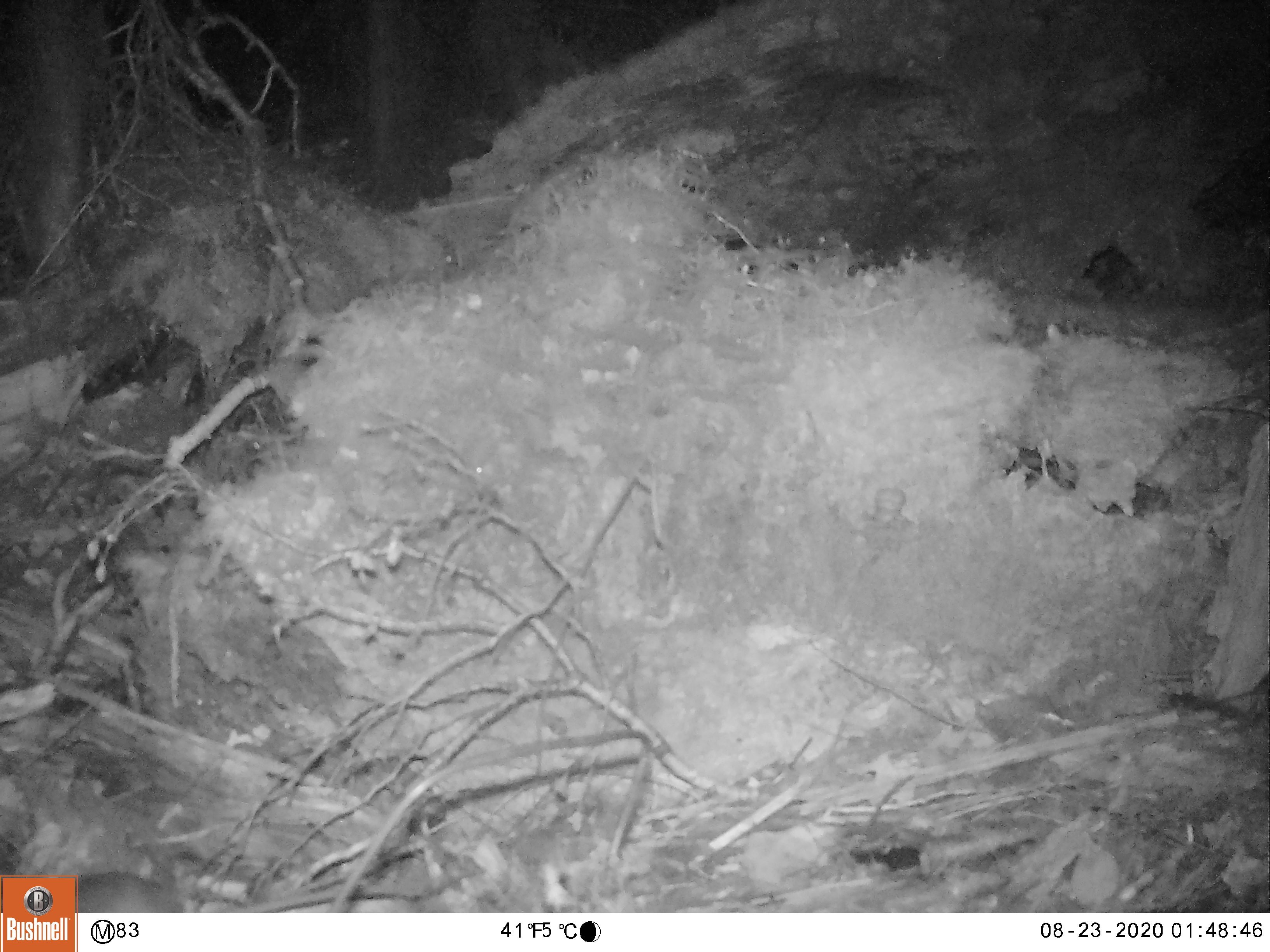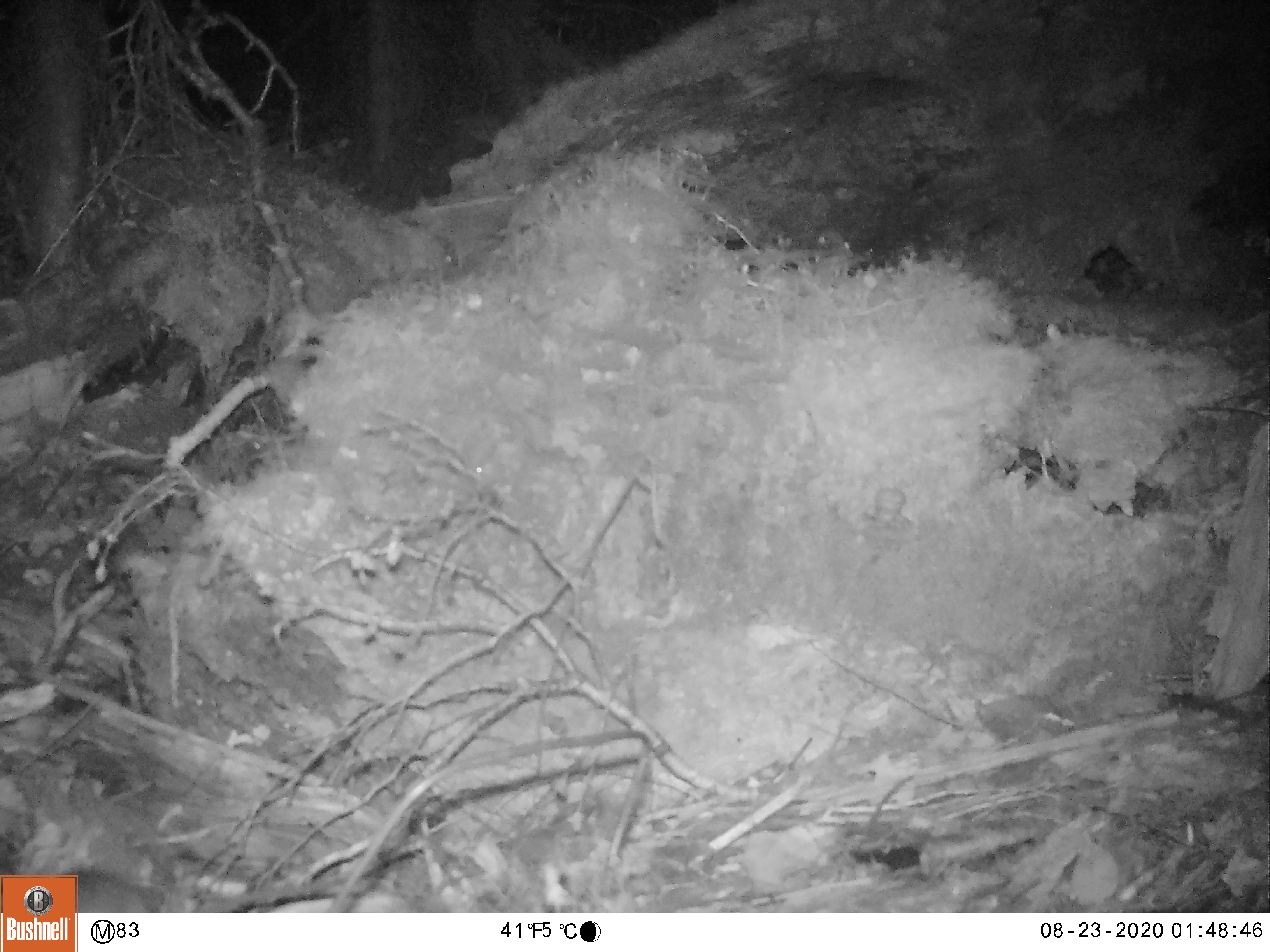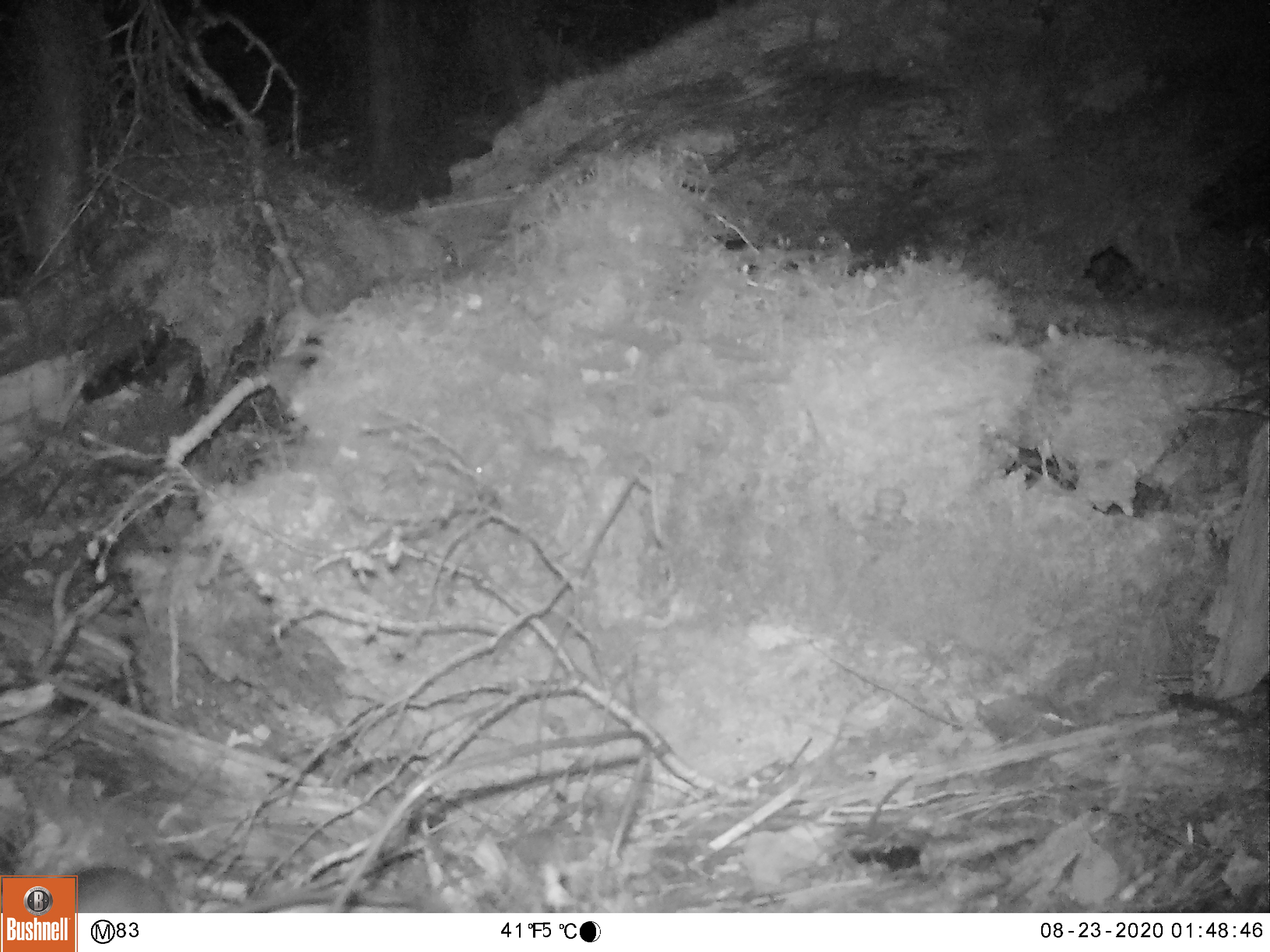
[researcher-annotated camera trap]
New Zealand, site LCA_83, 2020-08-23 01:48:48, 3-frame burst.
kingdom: Animalia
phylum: Chordata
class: Mammalia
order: Rodentia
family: Muridae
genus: Rattus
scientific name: Rattus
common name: rat